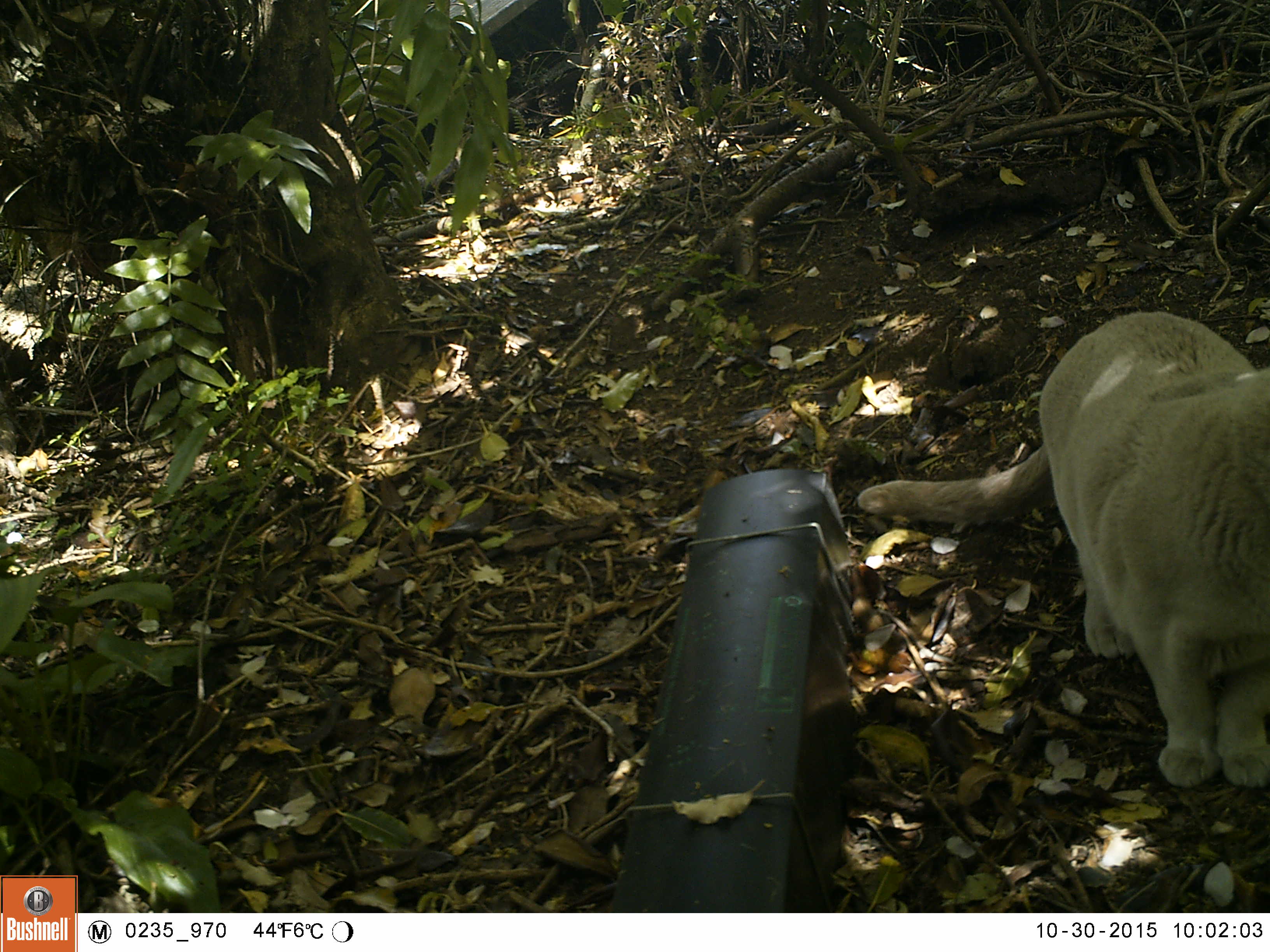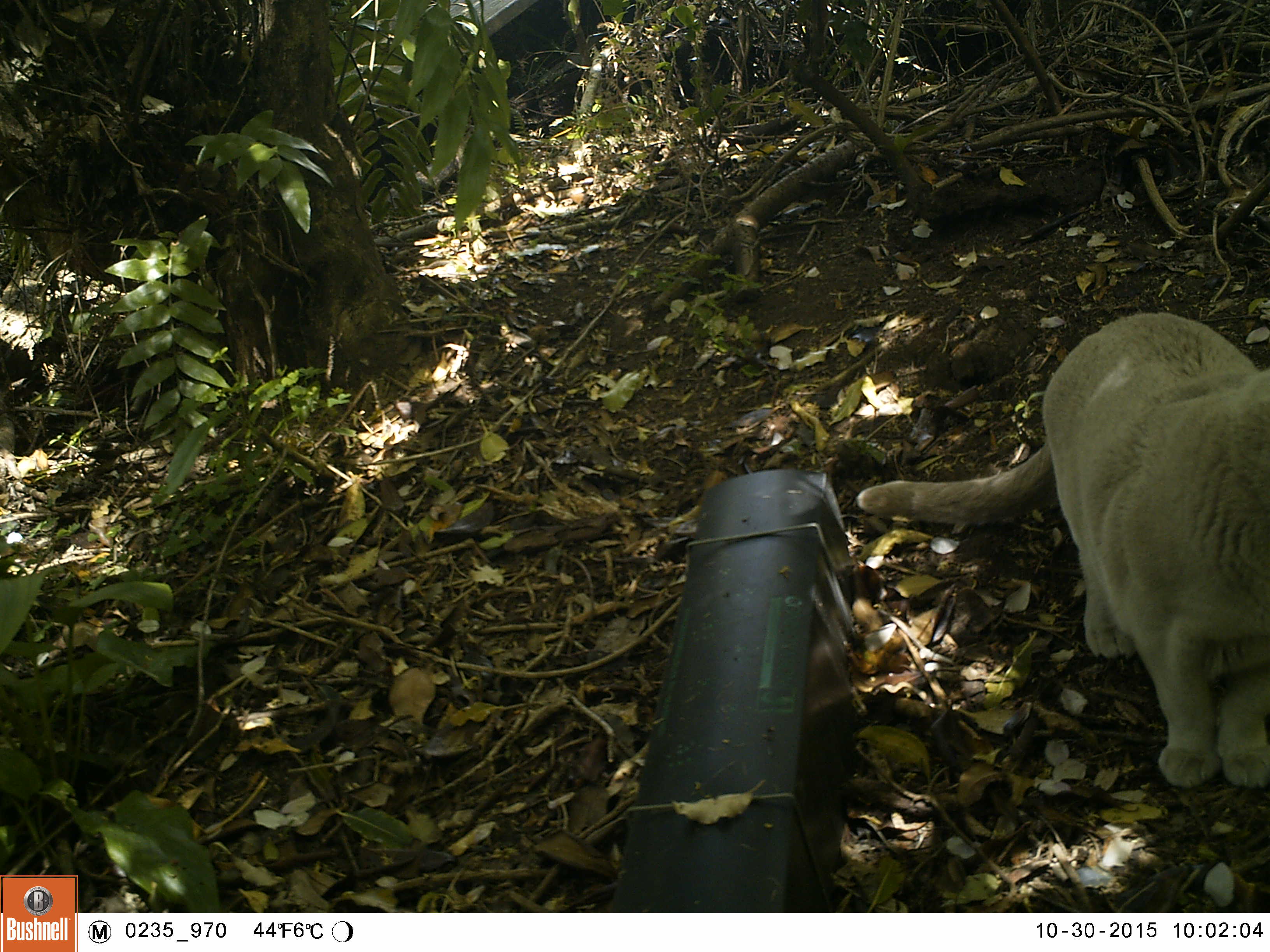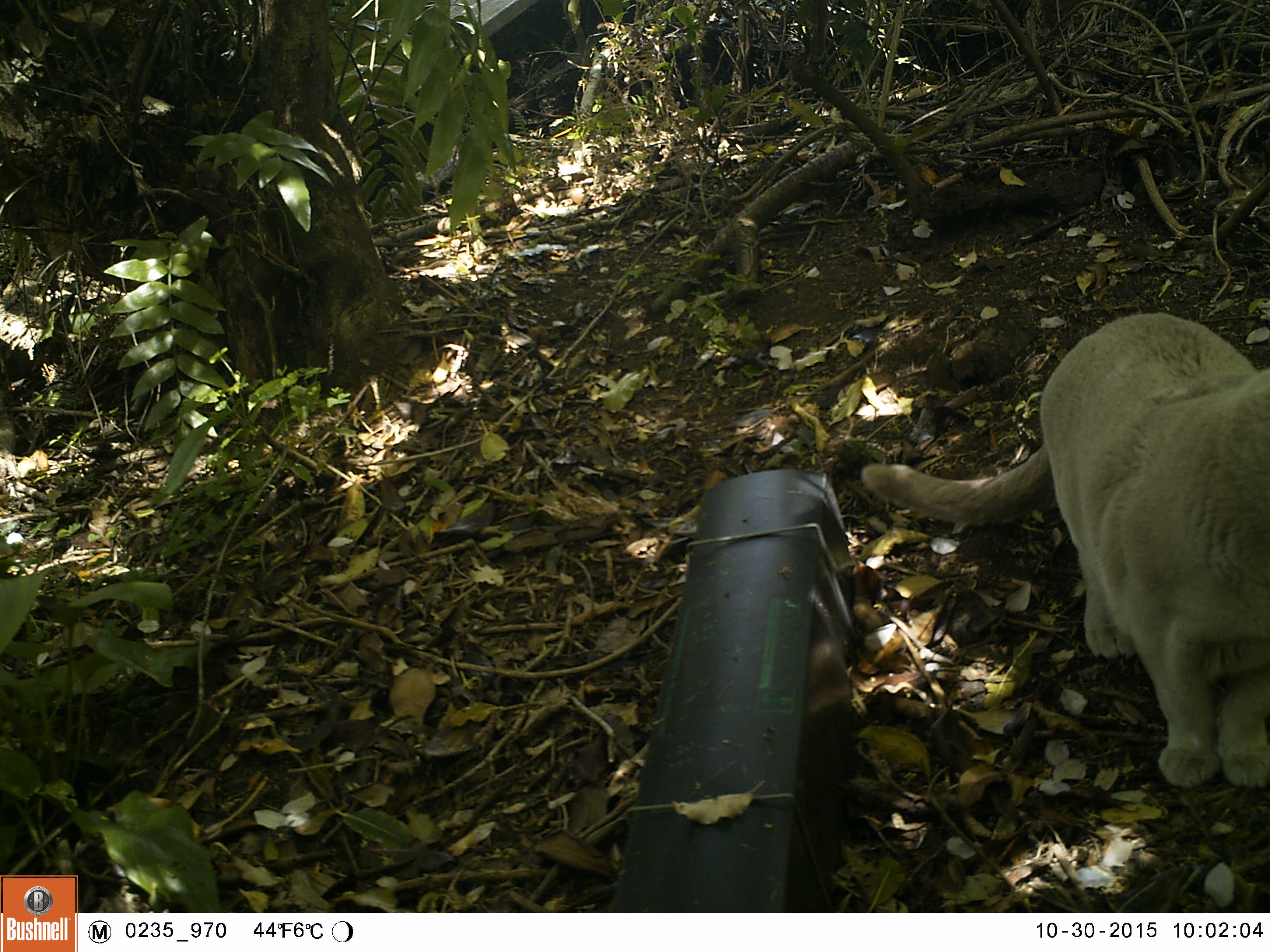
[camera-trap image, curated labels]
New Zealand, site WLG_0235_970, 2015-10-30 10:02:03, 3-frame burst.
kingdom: Animalia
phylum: Chordata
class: Mammalia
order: Carnivora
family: Felidae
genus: Felis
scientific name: Felis catus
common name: domestic cat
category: cat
Cat (domestic cat) (Felis catus).